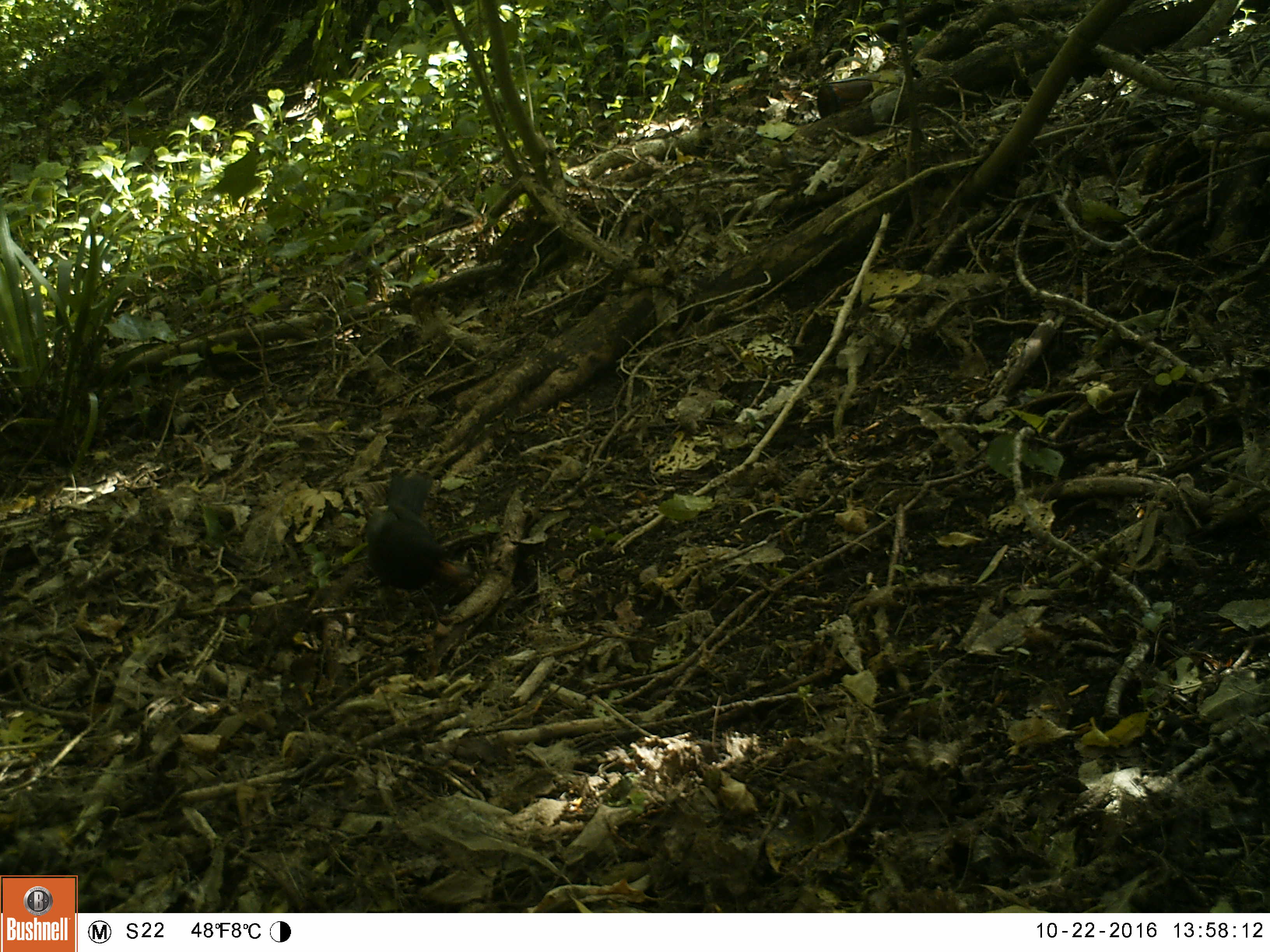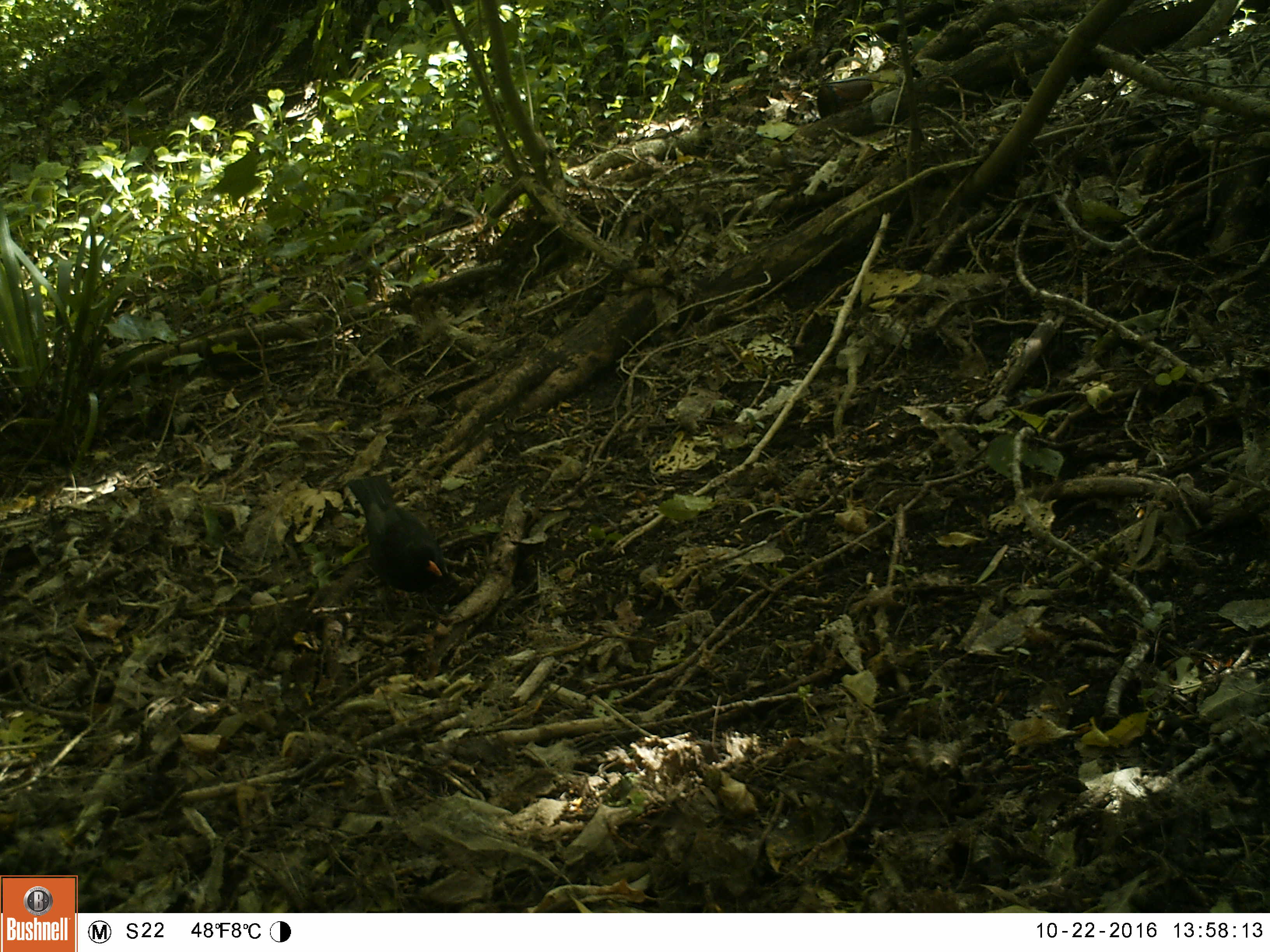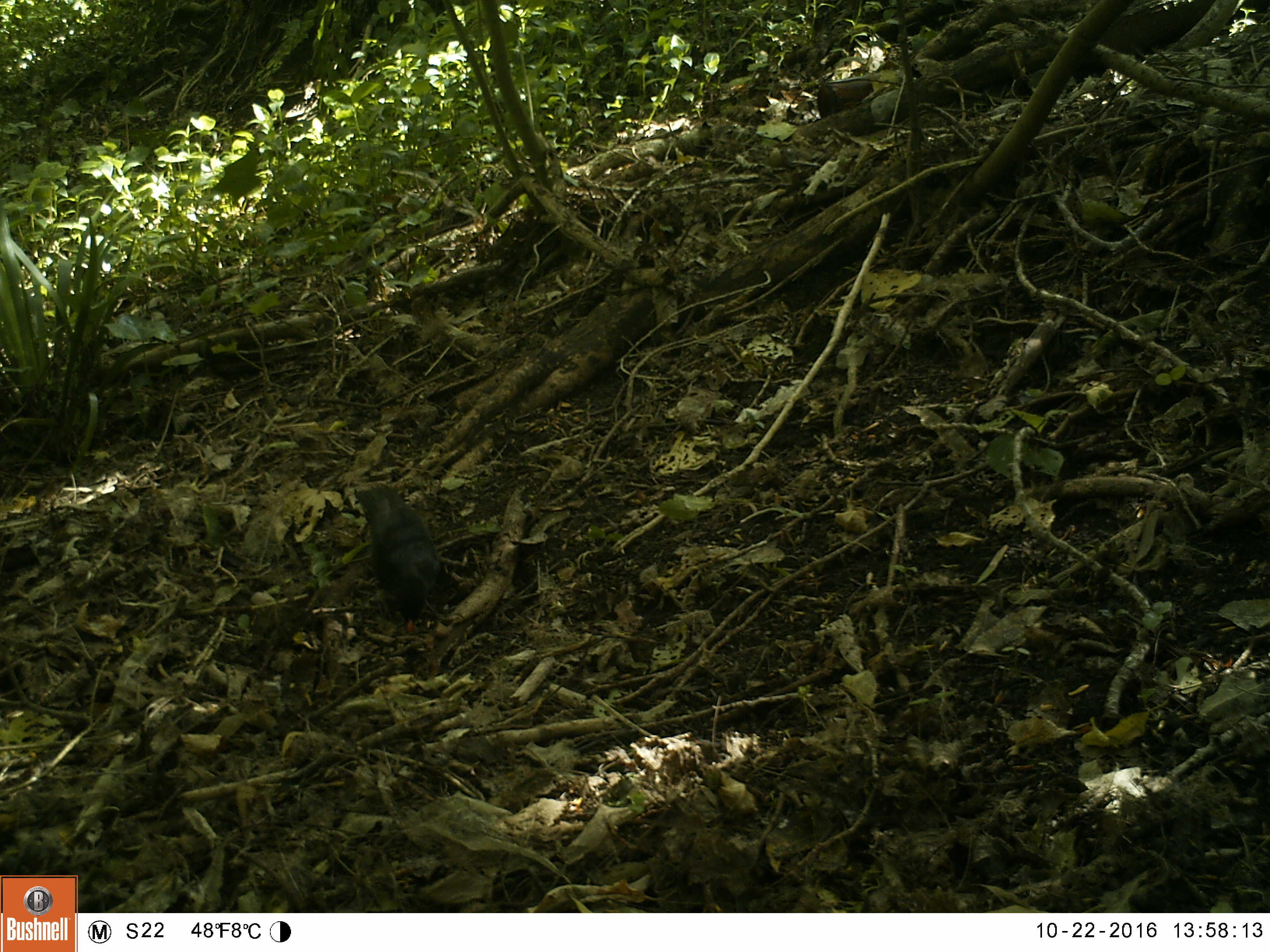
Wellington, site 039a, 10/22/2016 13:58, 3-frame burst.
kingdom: Animalia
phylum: Chordata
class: Aves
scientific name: Aves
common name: bird